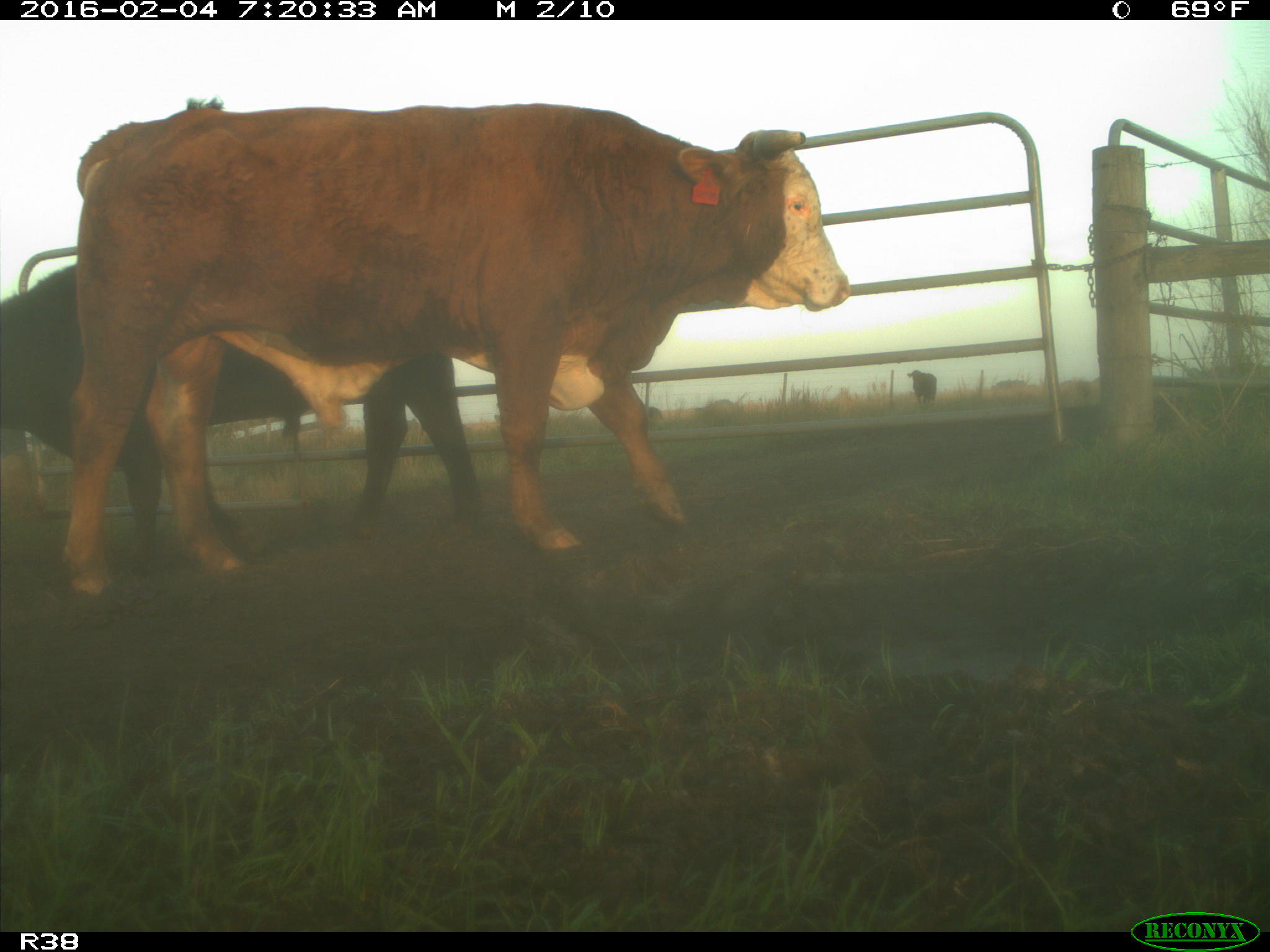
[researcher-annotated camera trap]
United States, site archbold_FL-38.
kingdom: Animalia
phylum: Chordata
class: Mammalia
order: Artiodactyla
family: Bovidae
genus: Bos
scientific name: Bos taurus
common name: domestic cow